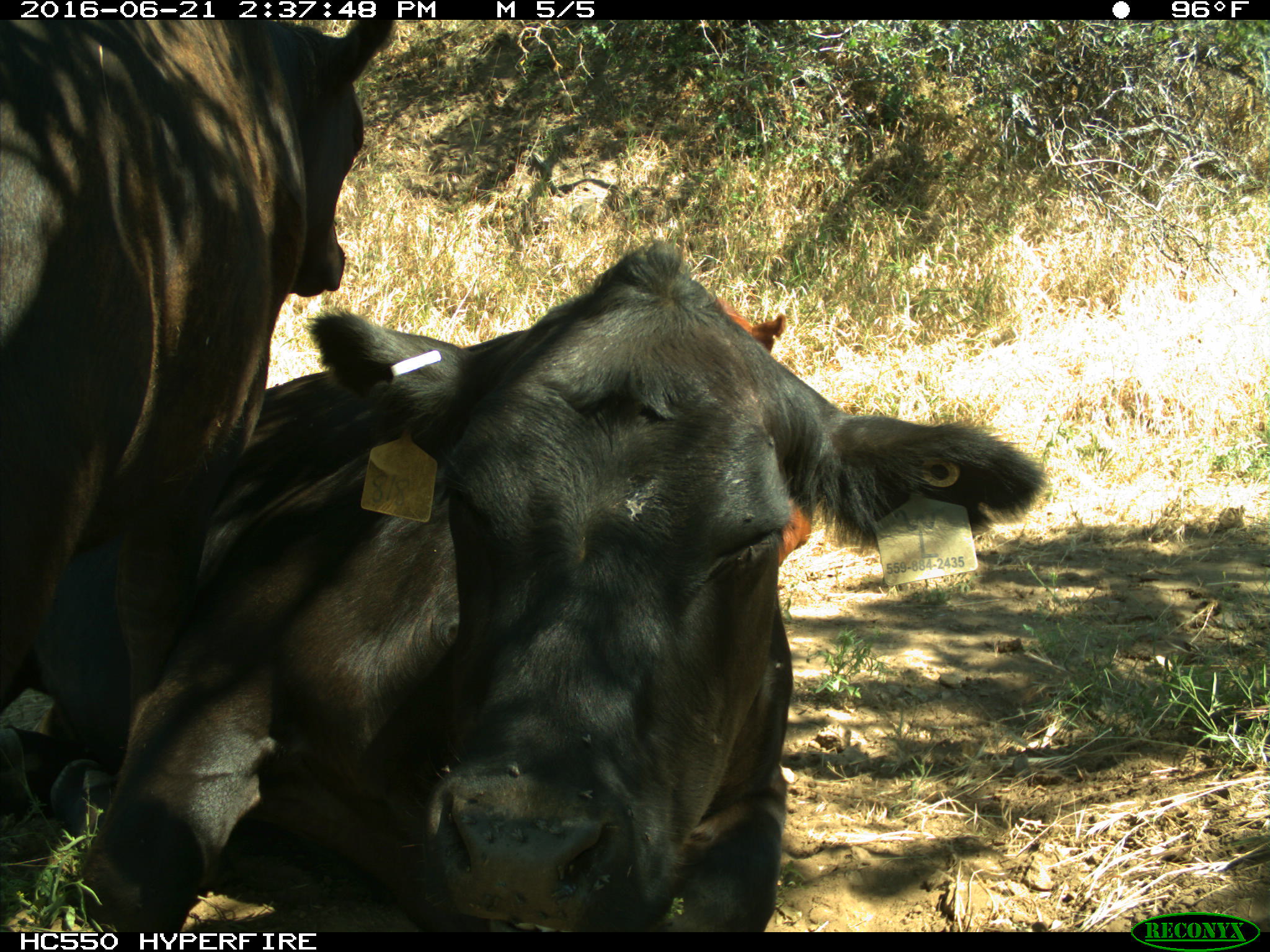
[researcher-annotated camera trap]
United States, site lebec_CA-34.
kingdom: Animalia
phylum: Chordata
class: Mammalia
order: Artiodactyla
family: Bovidae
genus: Bos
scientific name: Bos taurus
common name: domestic cow